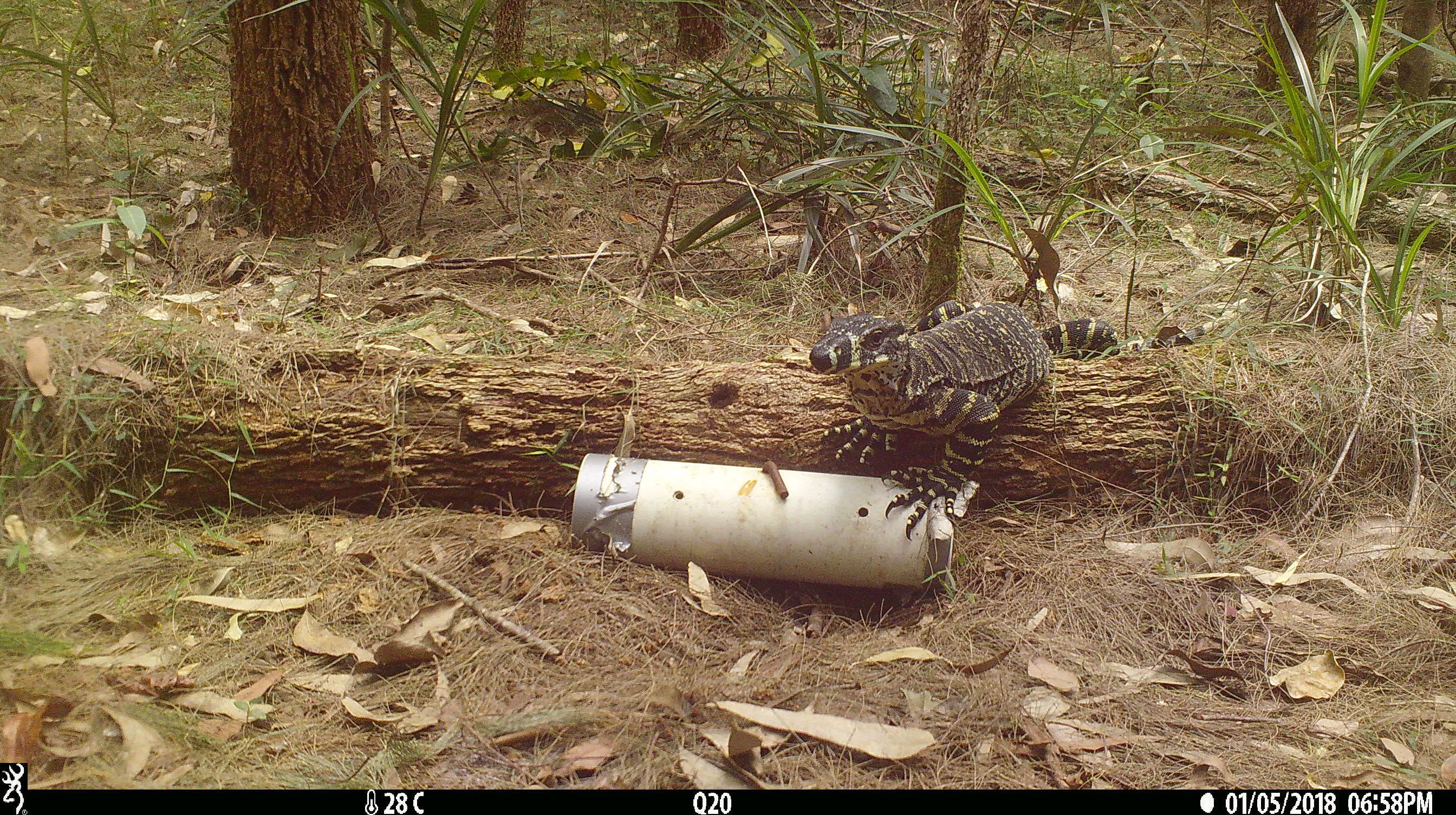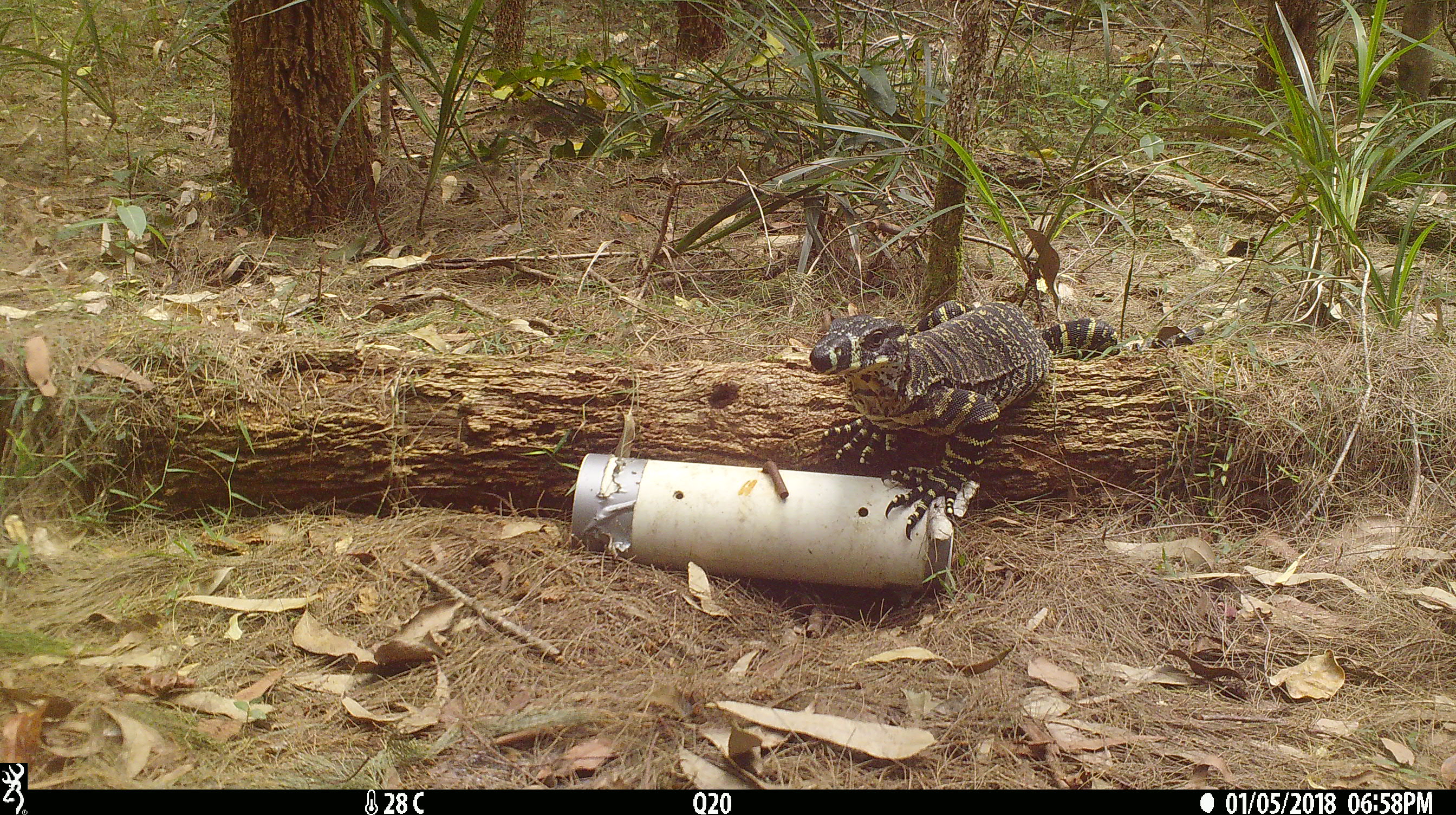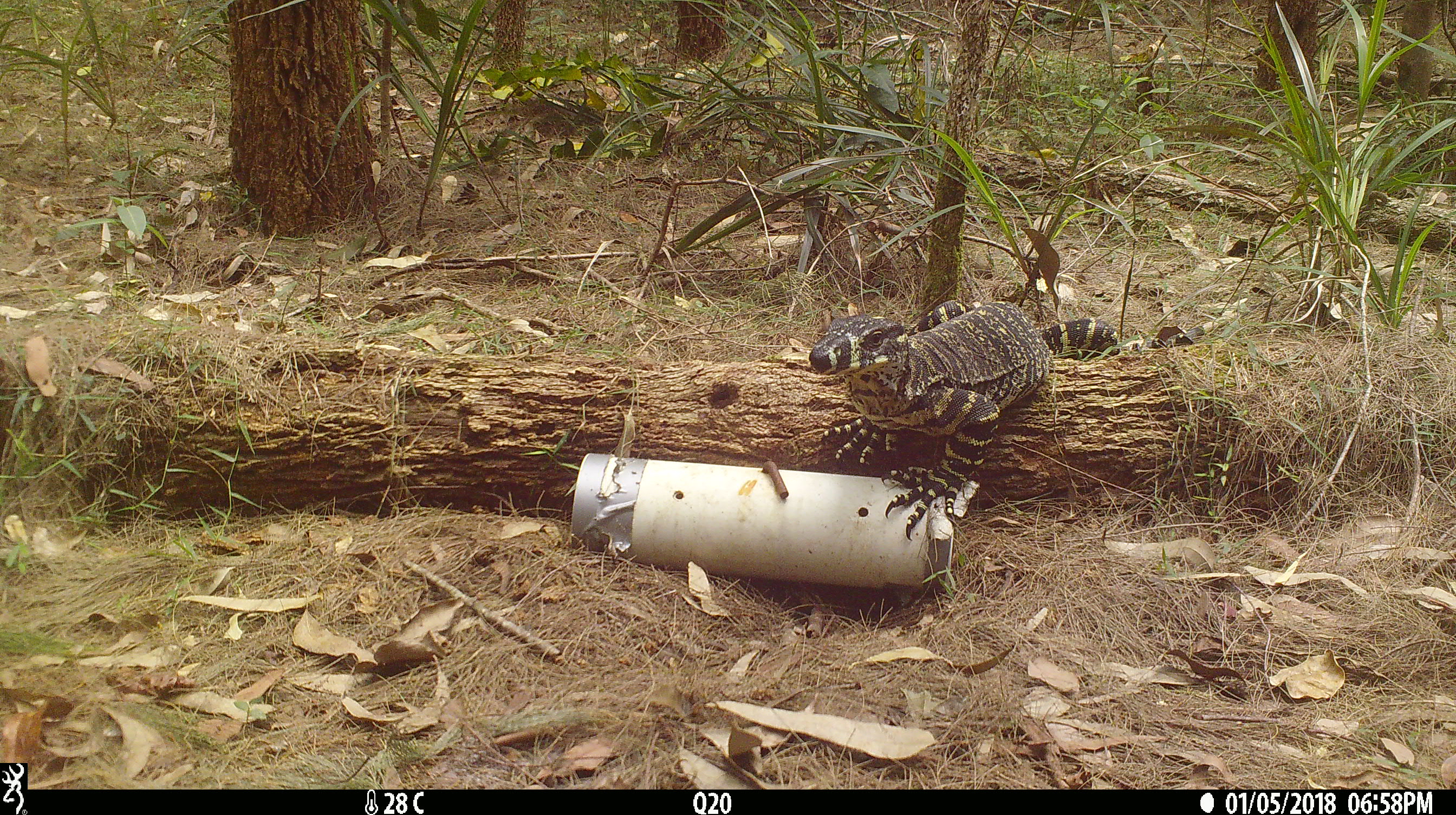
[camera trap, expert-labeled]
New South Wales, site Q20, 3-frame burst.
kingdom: Animalia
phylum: Chordata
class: Reptilia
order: Squamata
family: Varanidae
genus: Varanus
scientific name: Varanus varius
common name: lace monitor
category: goanna